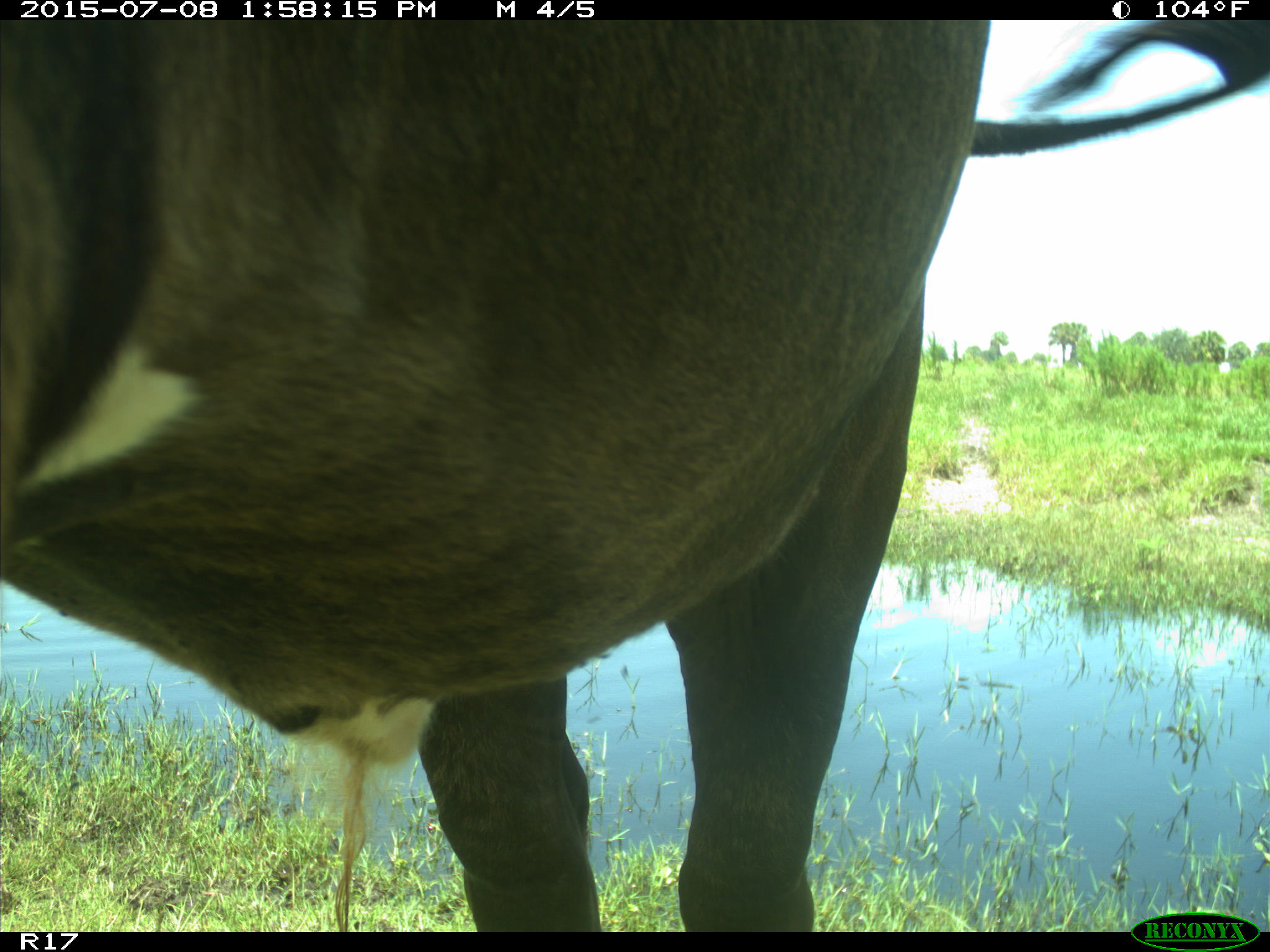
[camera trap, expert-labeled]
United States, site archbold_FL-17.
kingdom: Animalia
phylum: Chordata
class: Mammalia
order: Artiodactyla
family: Bovidae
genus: Bos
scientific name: Bos taurus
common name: domestic cow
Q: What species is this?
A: Bos taurus (domestic cow).